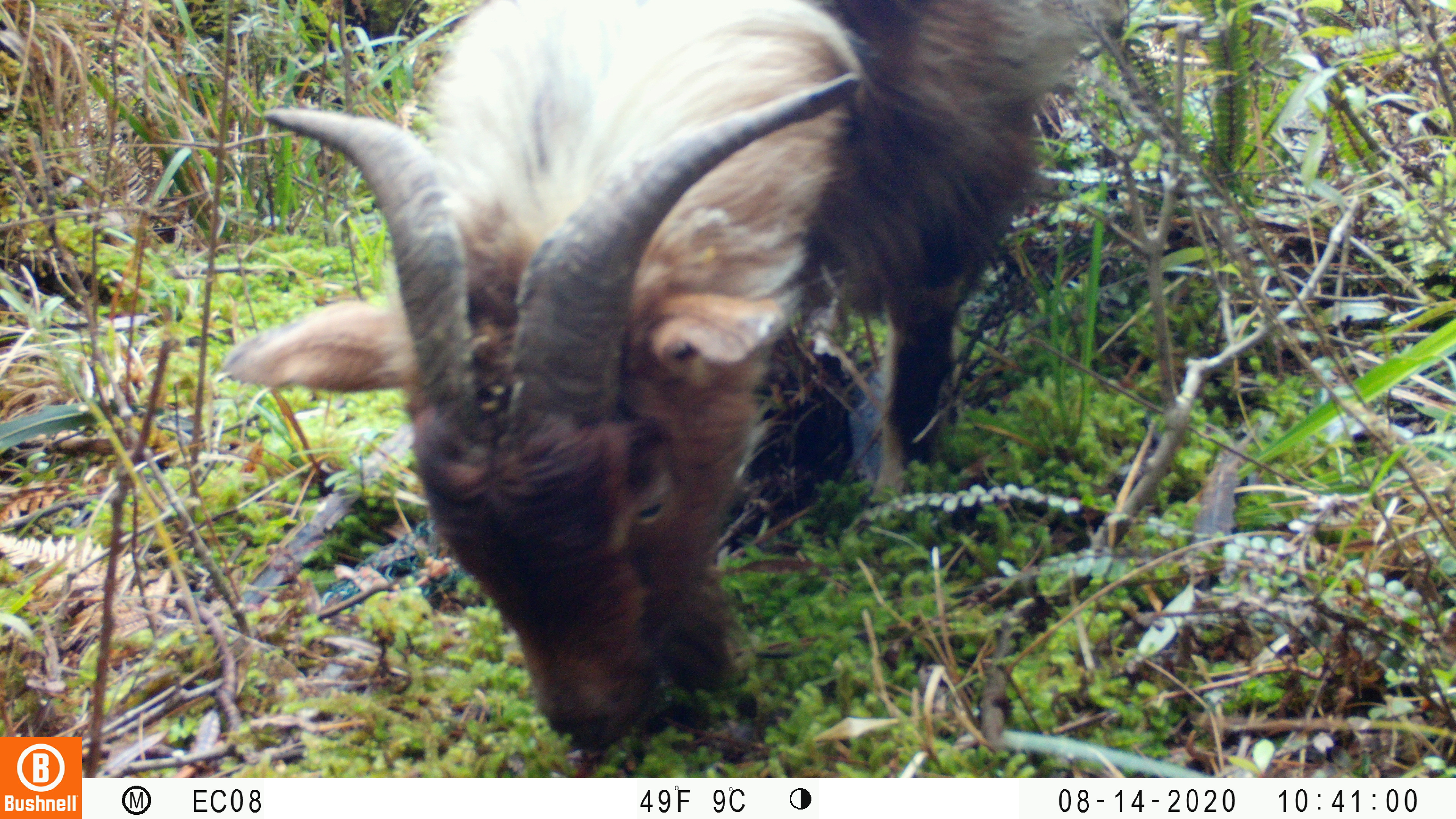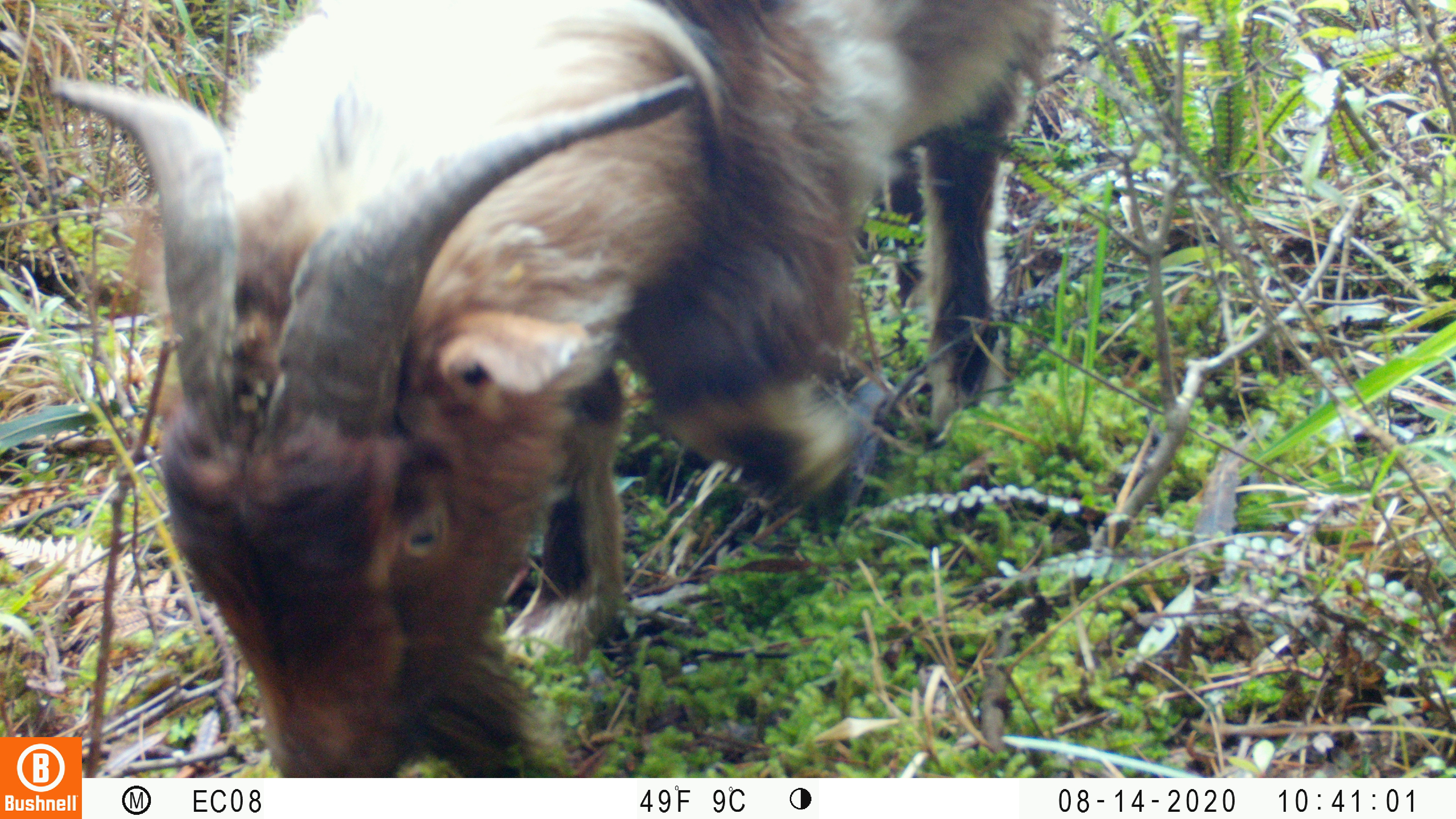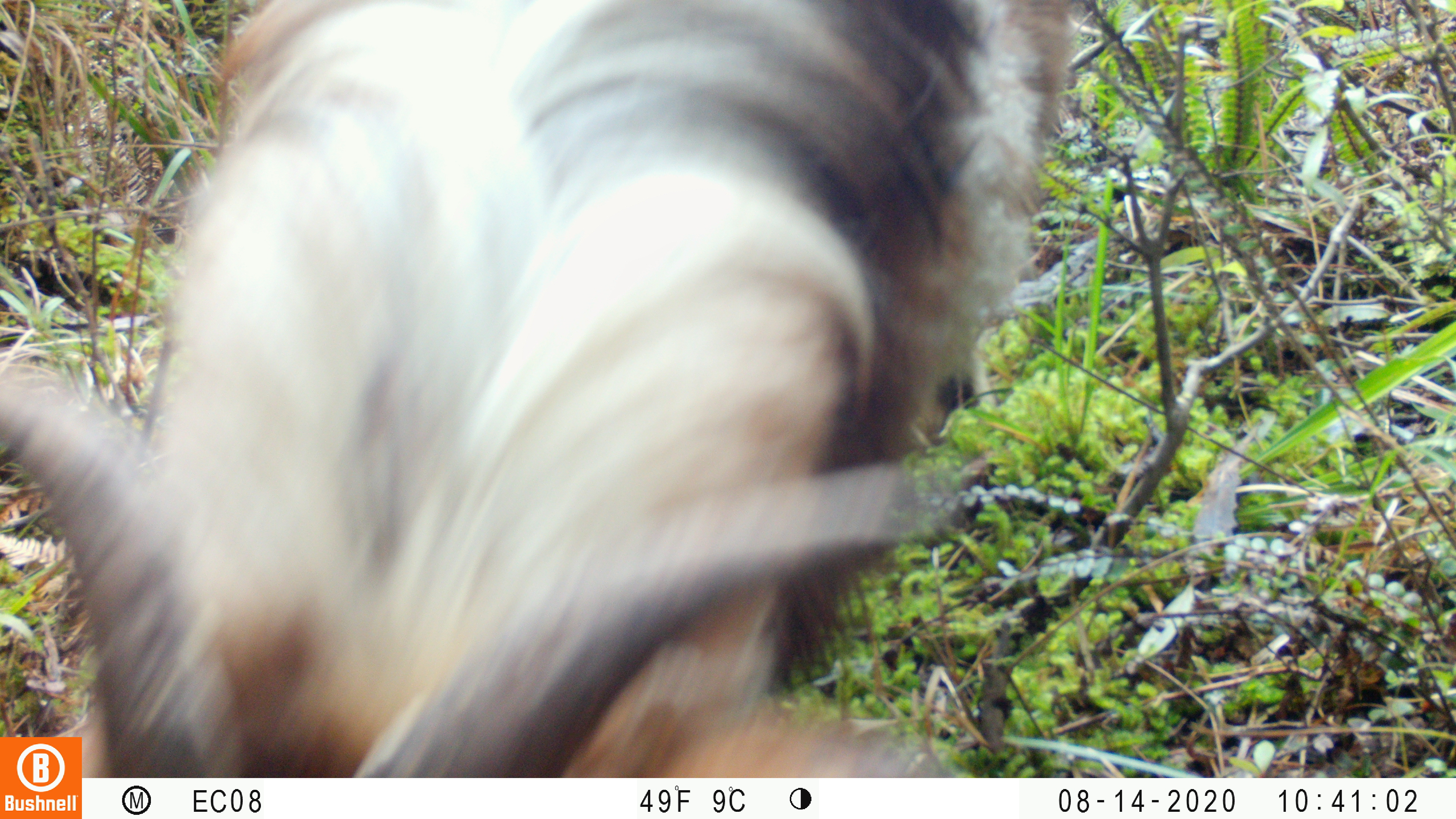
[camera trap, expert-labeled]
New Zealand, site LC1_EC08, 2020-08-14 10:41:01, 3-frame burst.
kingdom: Animalia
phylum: Chordata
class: Mammalia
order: Artiodactyla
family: Bovidae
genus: Capra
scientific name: Capra hircus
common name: goat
Goat (Capra hircus).